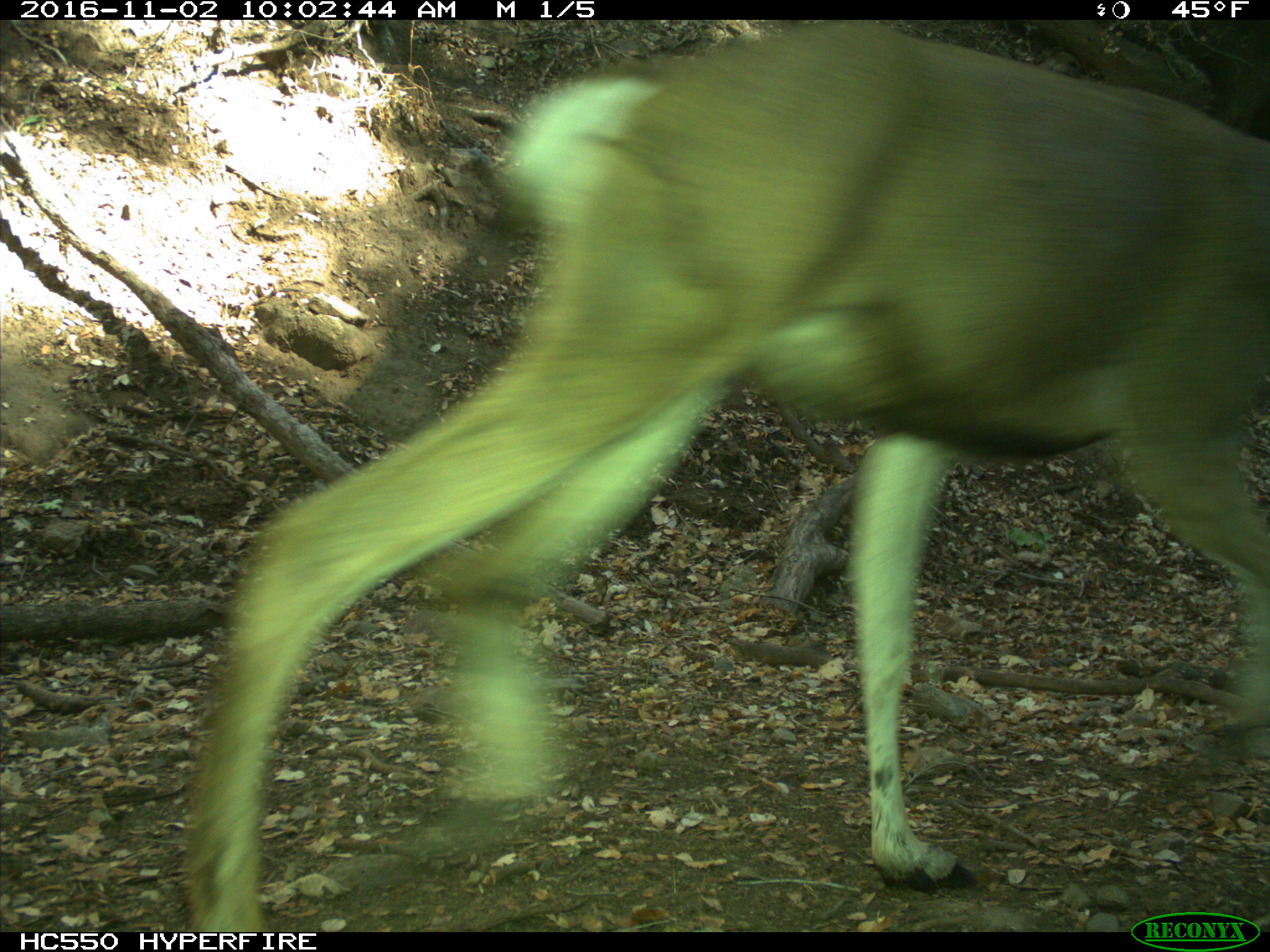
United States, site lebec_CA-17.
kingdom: Animalia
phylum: Chordata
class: Mammalia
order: Artiodactyla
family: Cervidae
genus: Odocoileus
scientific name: Odocoileus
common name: deer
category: unidentified deer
Unidentified deer (deer) (Odocoileus).